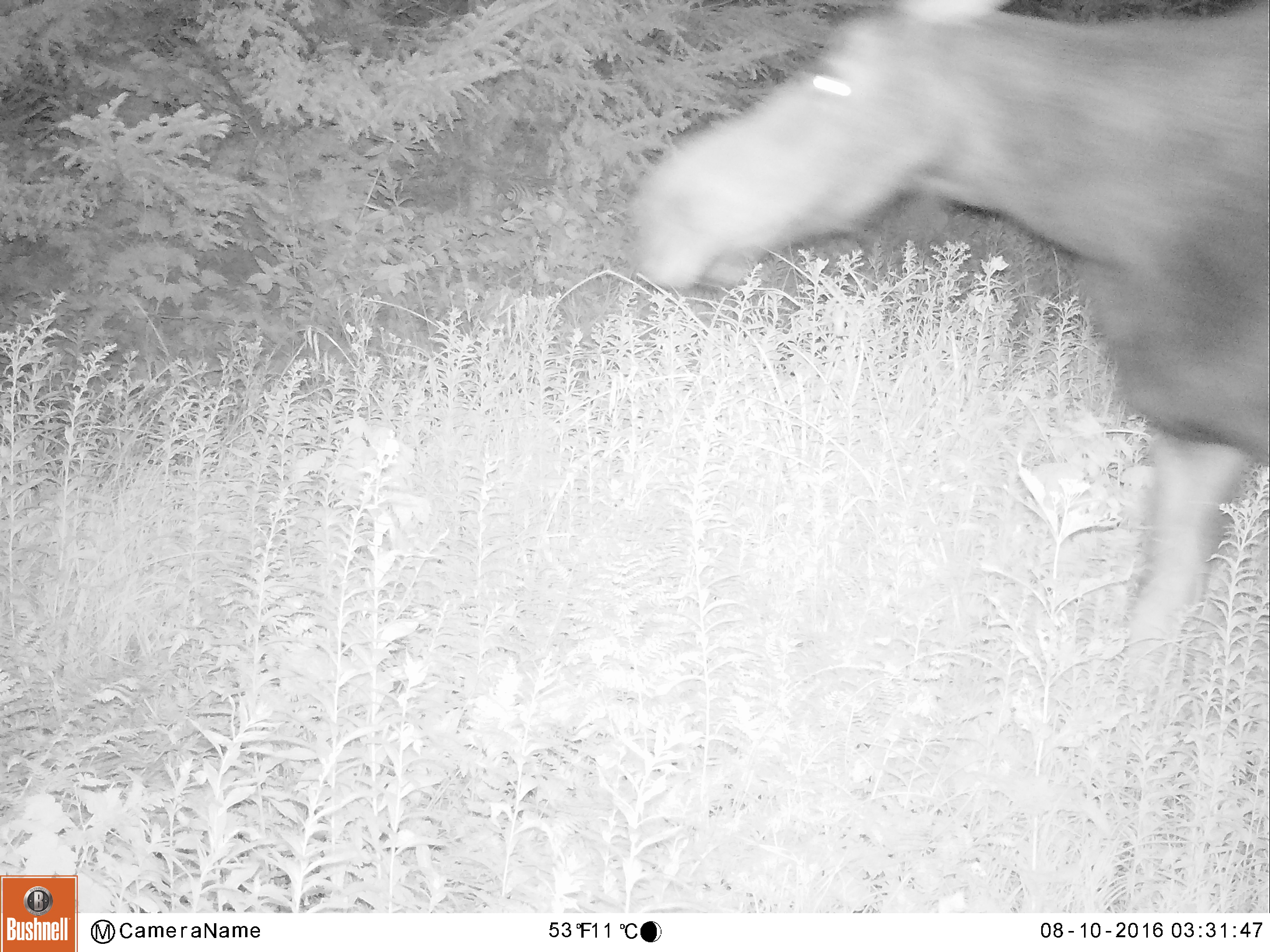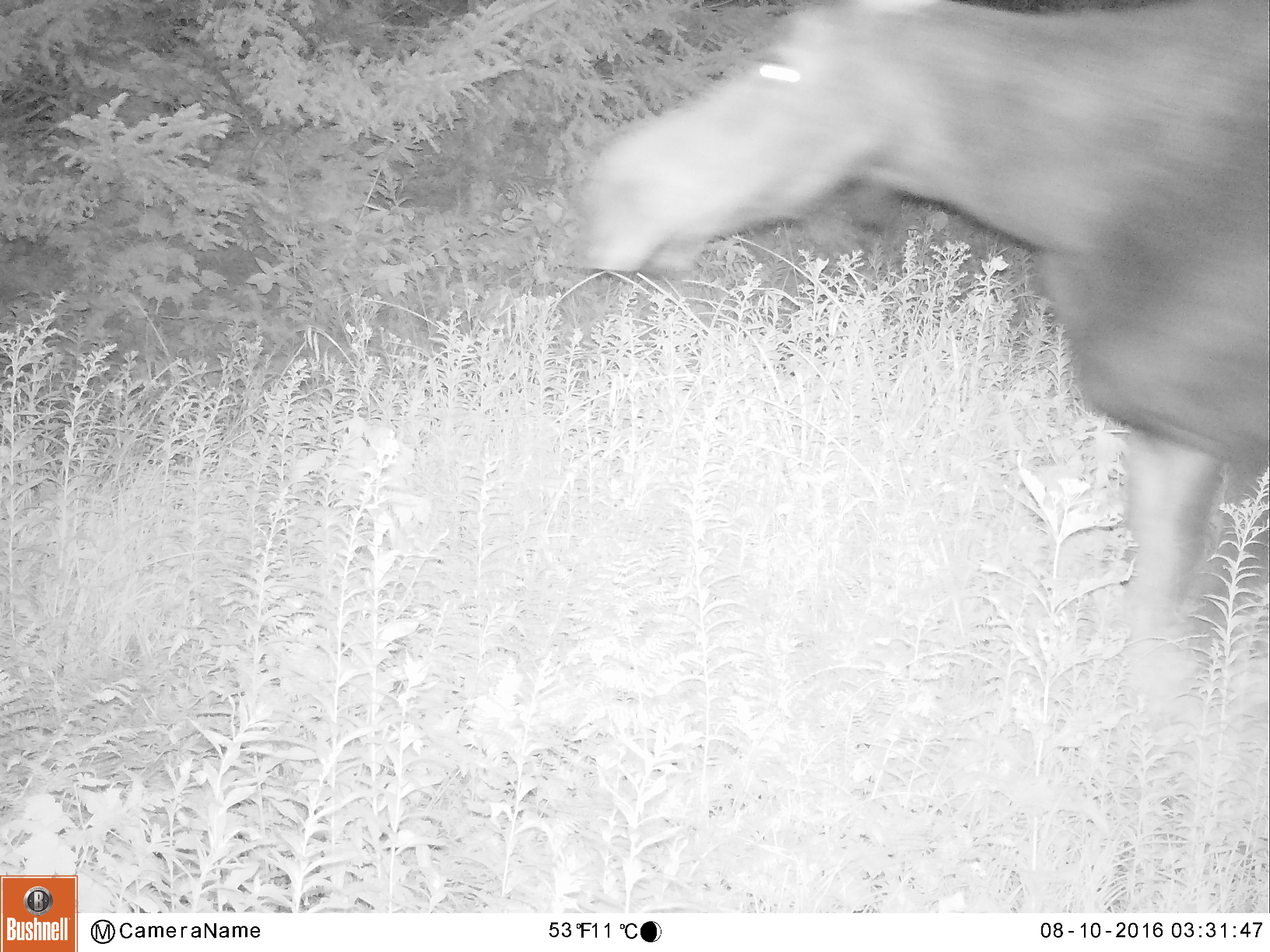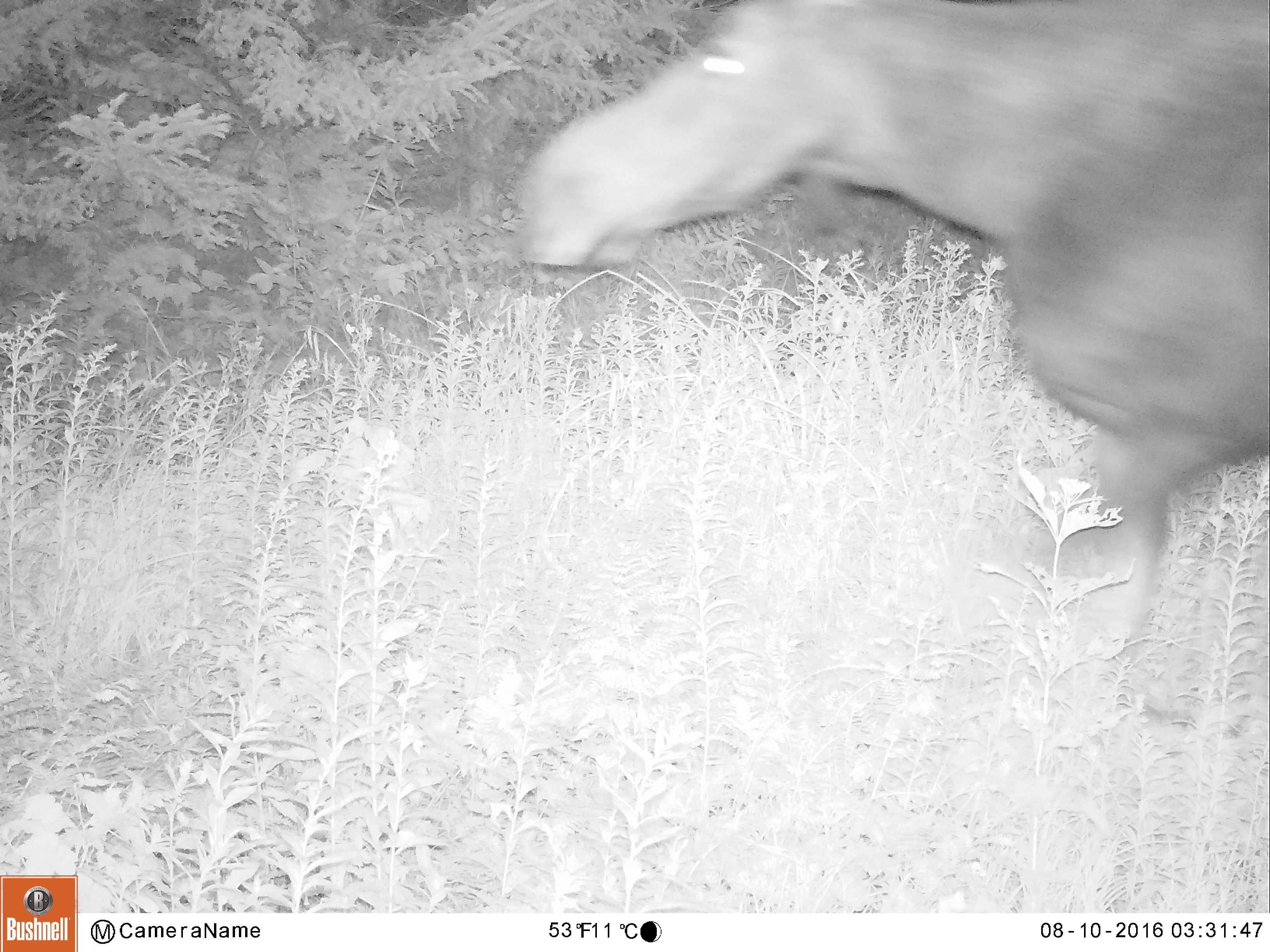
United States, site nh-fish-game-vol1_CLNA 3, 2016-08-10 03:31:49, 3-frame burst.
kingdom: Animalia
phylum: Chordata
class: Mammalia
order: Artiodactyla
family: Cervidae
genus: Alces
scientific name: Alces alces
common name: moose